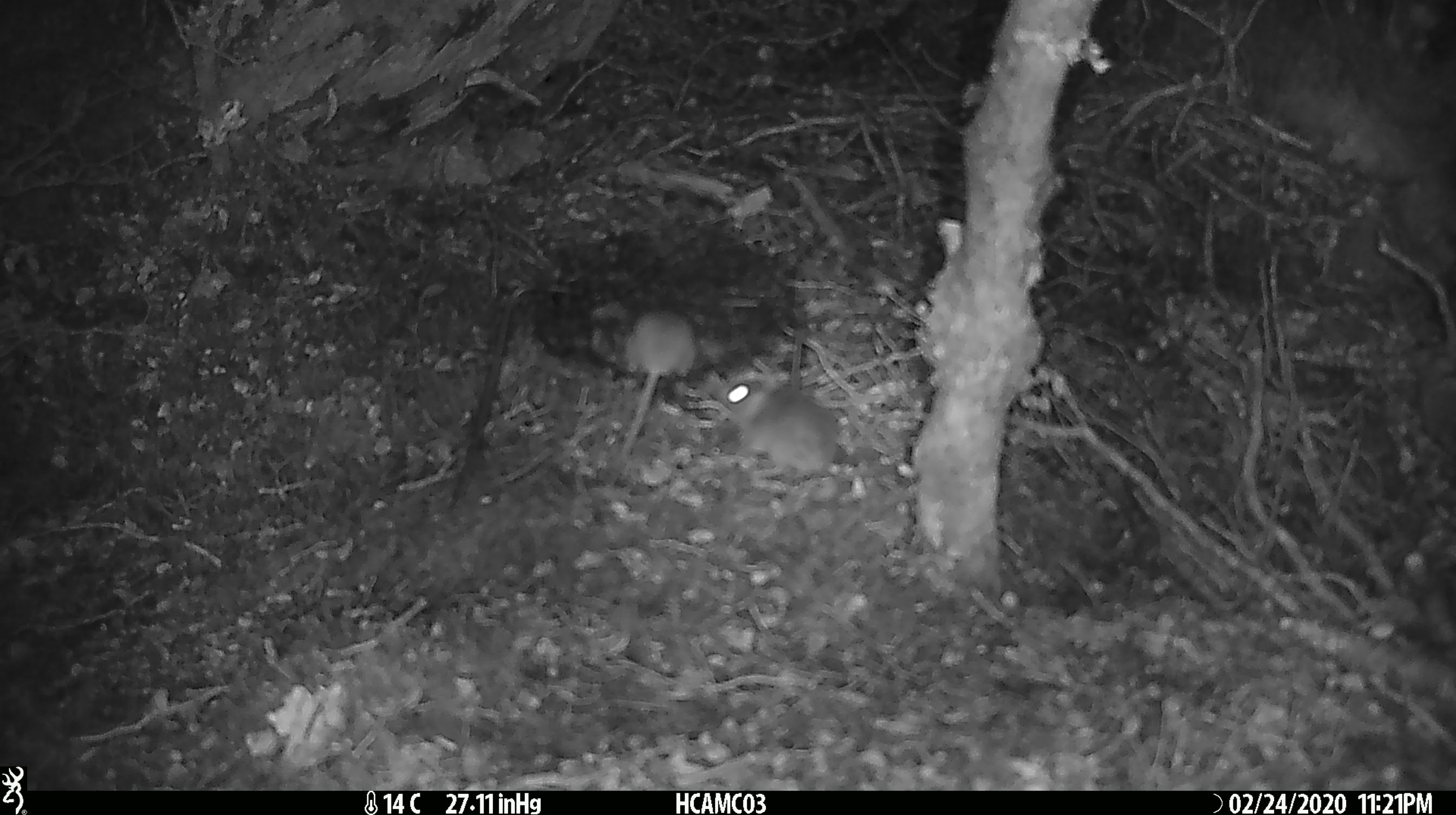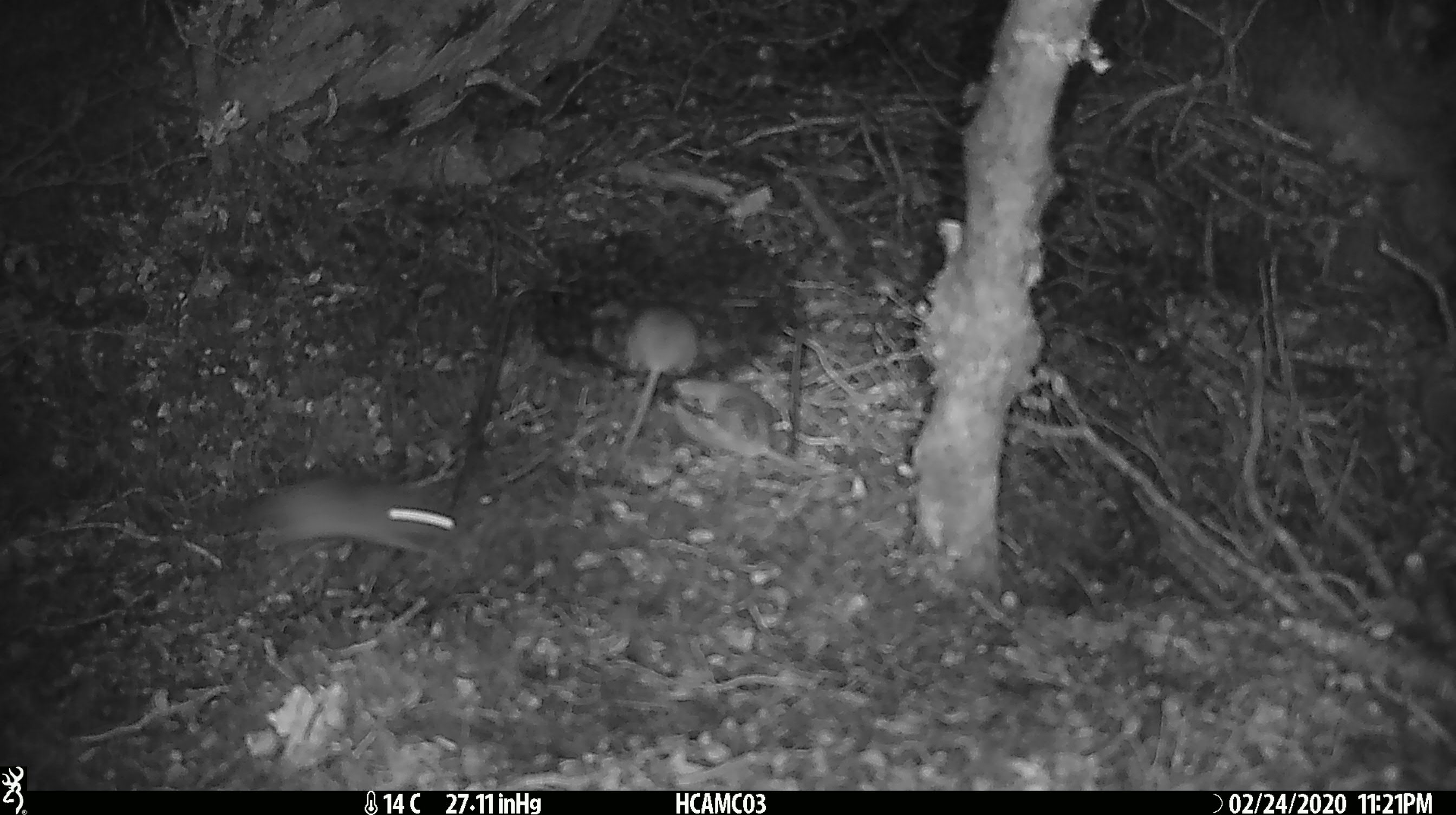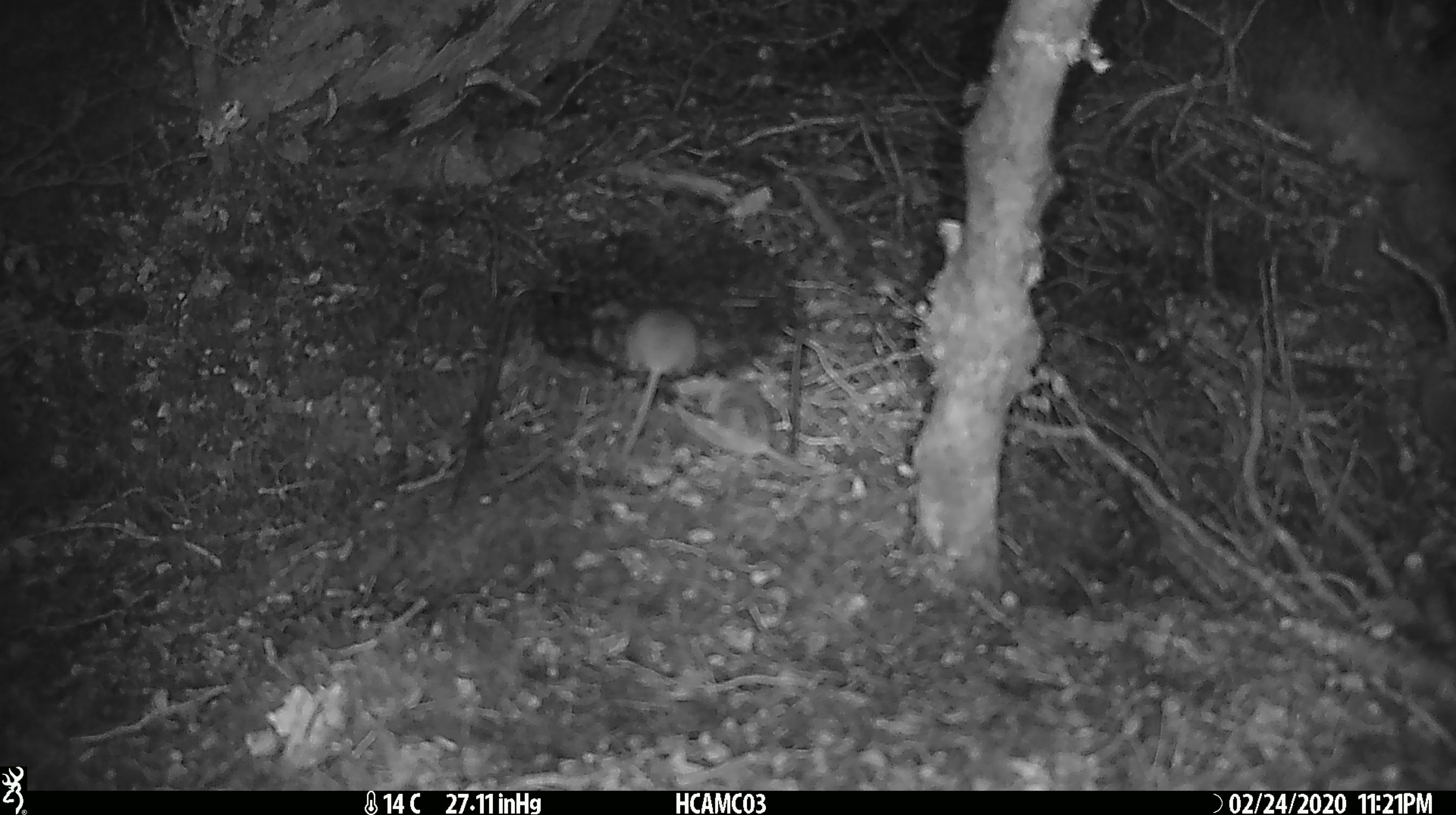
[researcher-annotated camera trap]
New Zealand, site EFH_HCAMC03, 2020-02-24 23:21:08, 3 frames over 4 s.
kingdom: Animalia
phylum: Chordata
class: Mammalia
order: Rodentia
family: Muridae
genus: Mus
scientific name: Mus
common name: mouse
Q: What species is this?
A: Mouse (Mus).